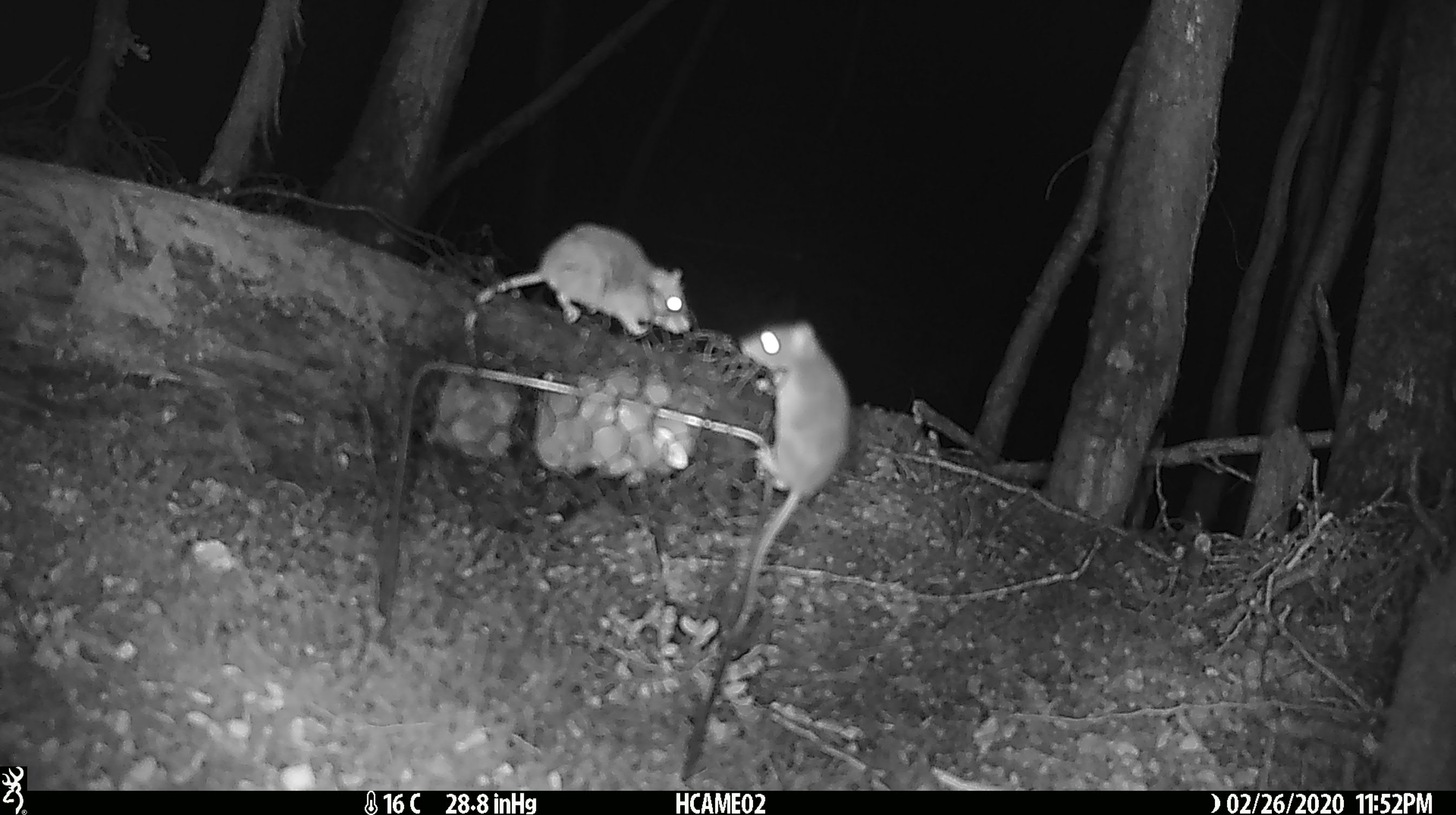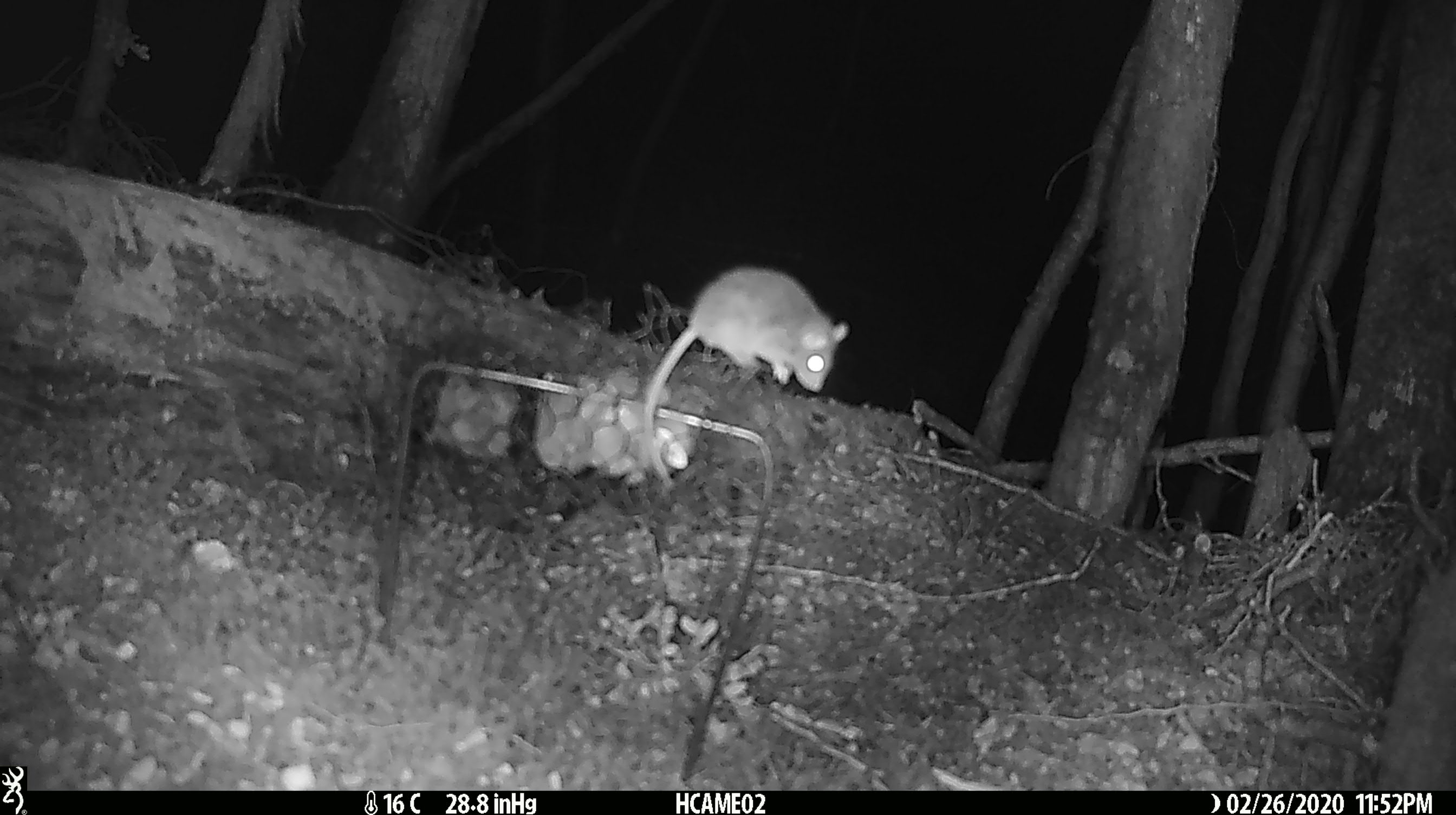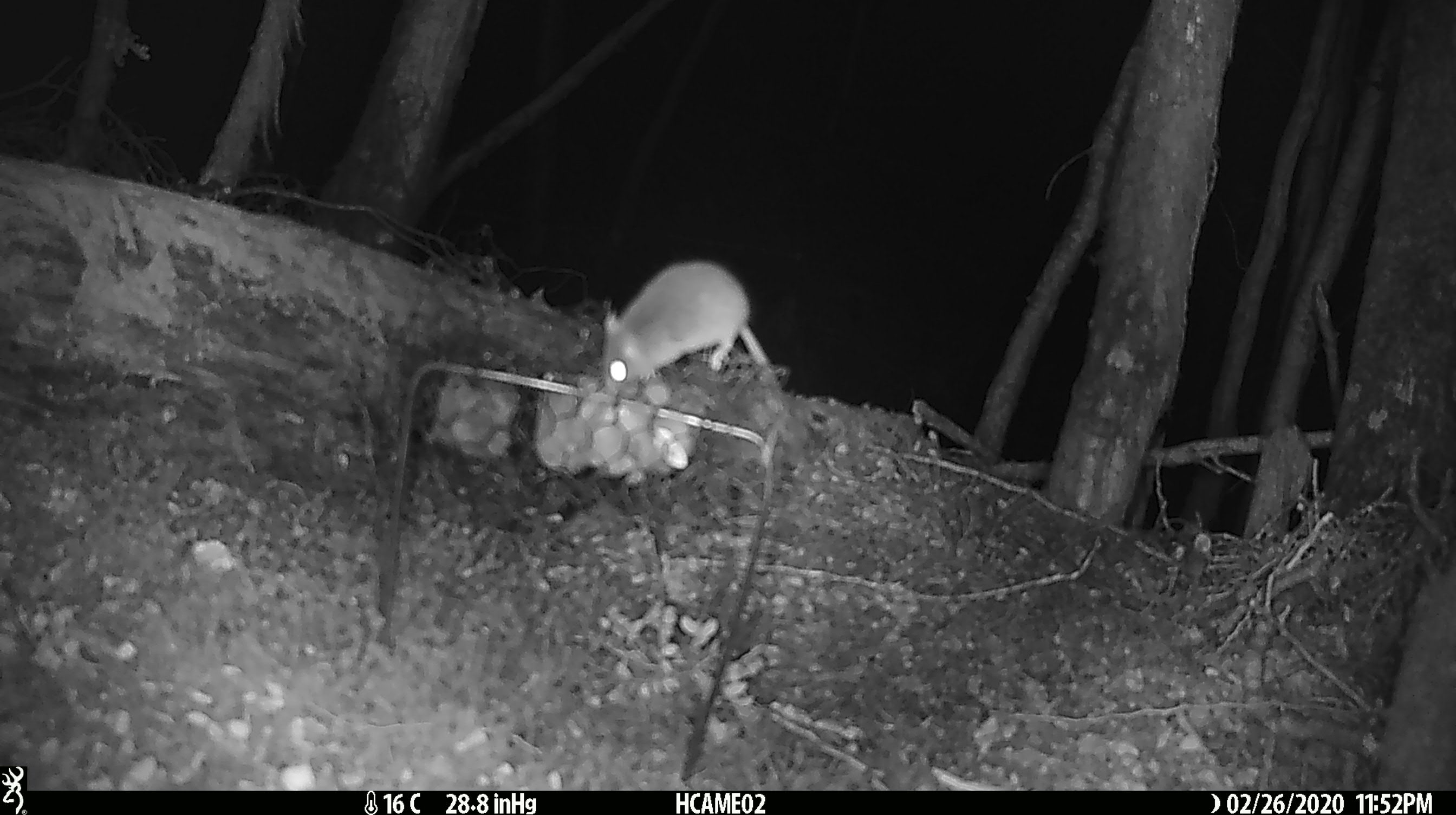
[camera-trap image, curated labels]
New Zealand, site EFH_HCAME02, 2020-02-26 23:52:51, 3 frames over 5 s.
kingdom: Animalia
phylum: Chordata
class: Mammalia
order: Rodentia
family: Muridae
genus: Mus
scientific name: Mus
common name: mouse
Mouse (Mus).